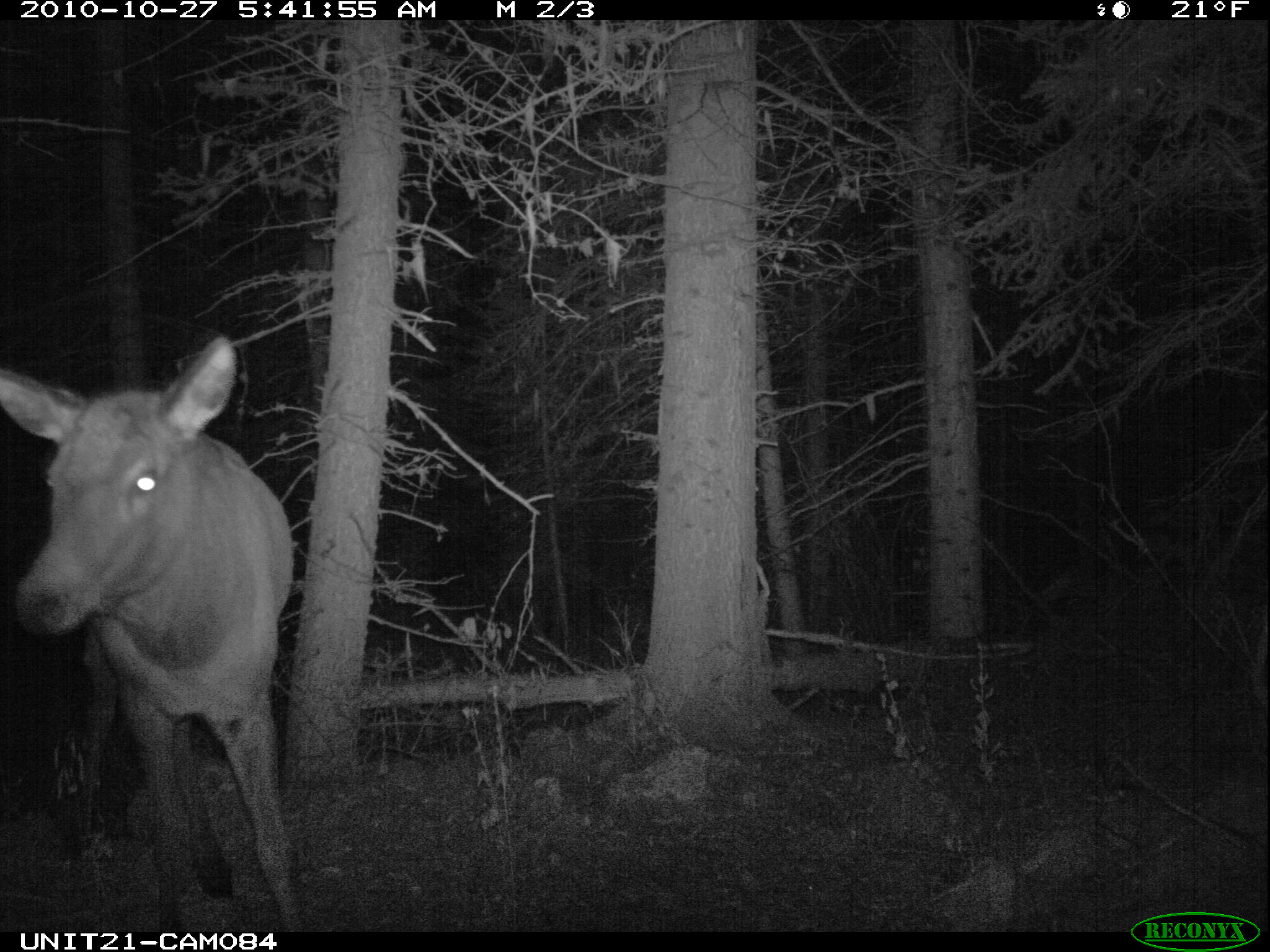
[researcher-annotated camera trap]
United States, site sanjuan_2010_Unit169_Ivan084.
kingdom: Animalia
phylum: Chordata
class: Mammalia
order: Artiodactyla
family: Cervidae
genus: Cervus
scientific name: Cervus elaphus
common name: red deer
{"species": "Cervus elaphus (red deer)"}